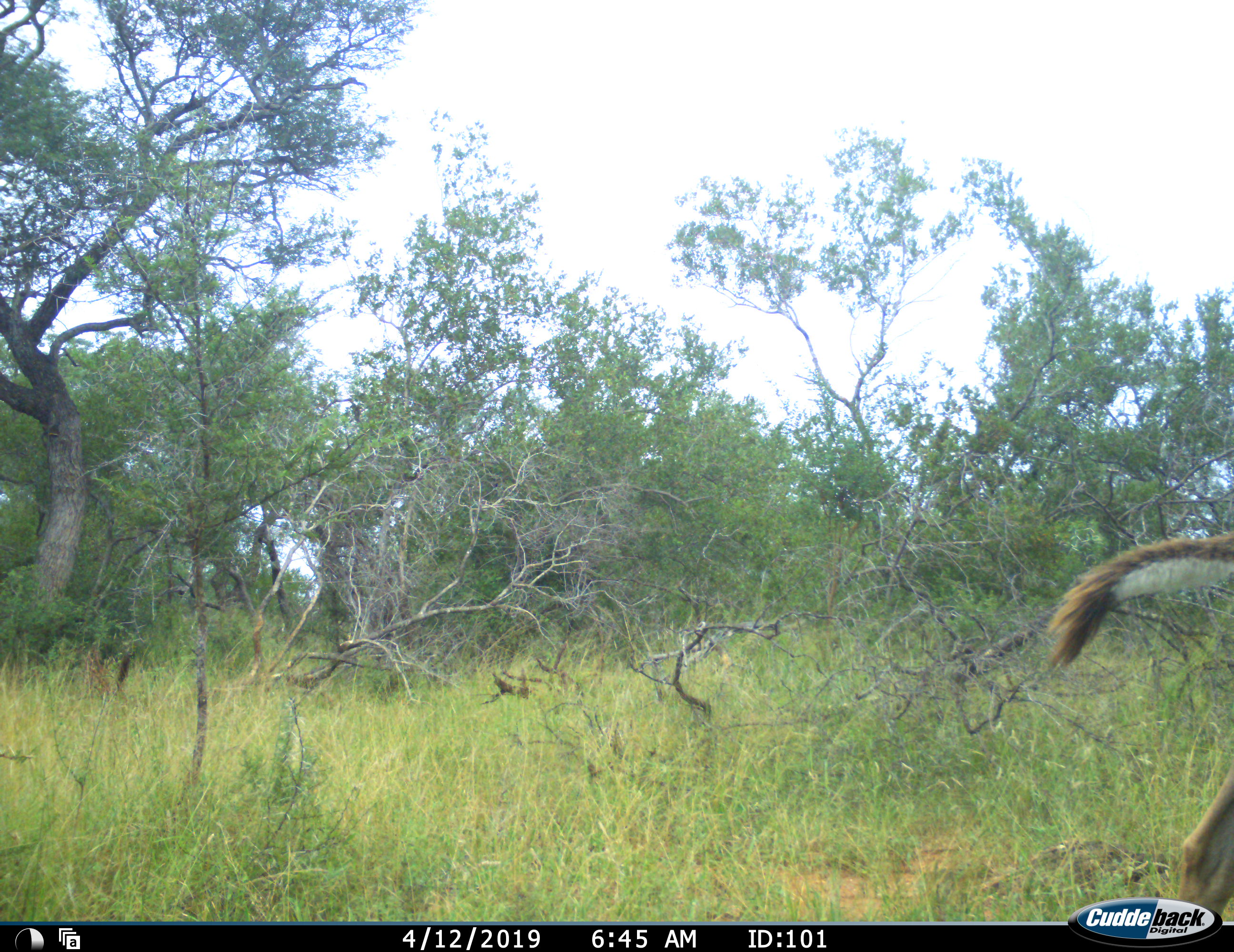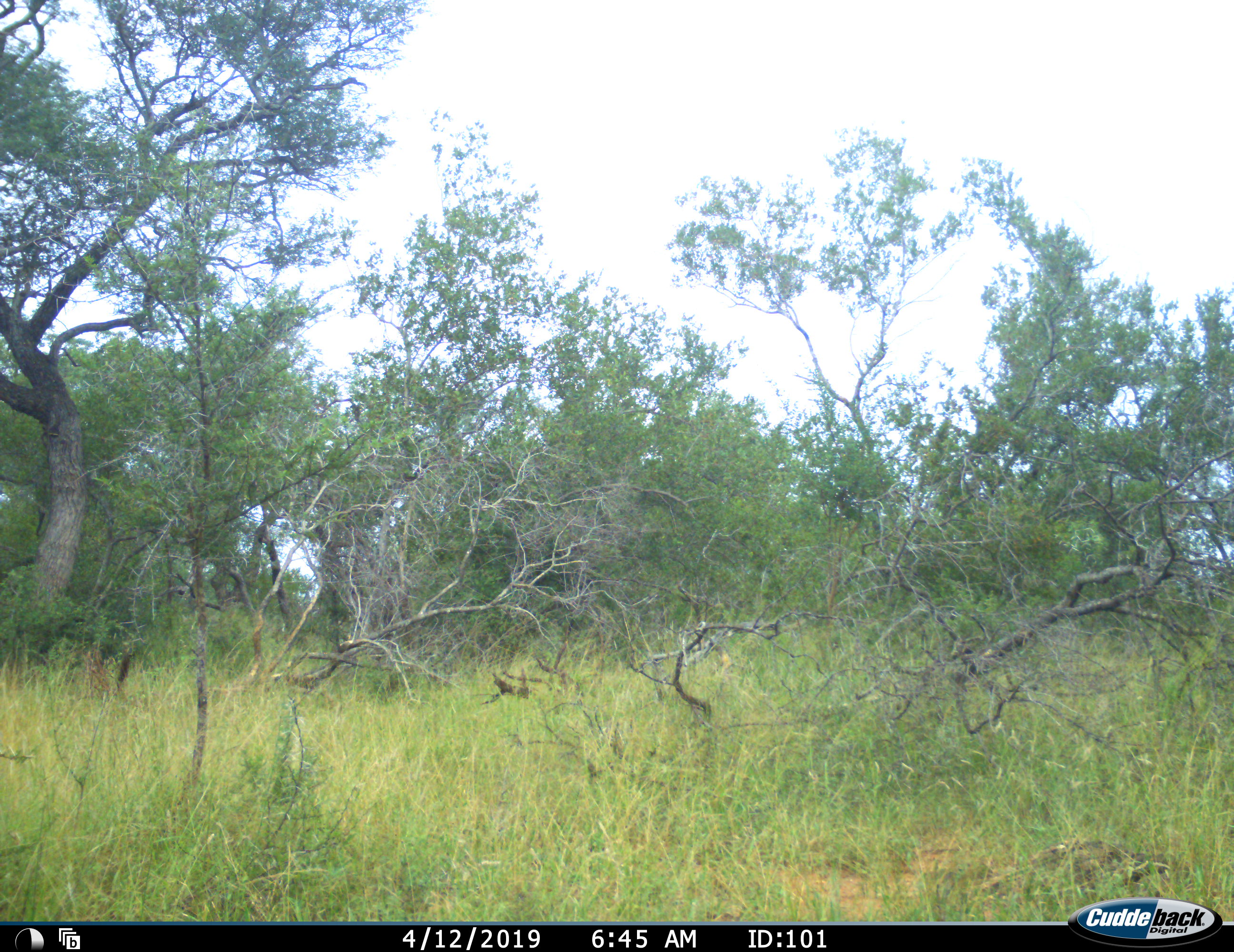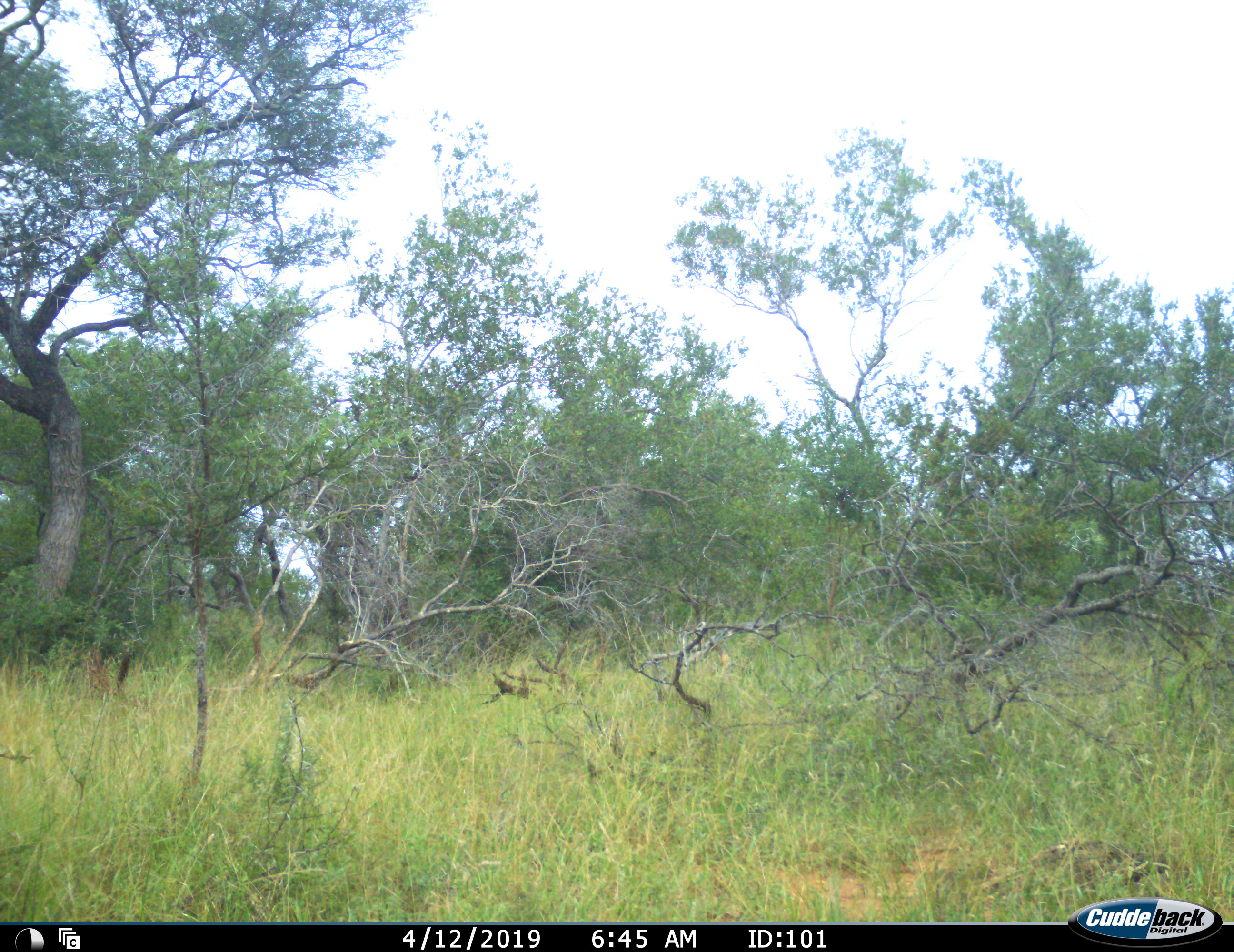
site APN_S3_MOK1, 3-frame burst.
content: unidentified animal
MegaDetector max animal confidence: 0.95